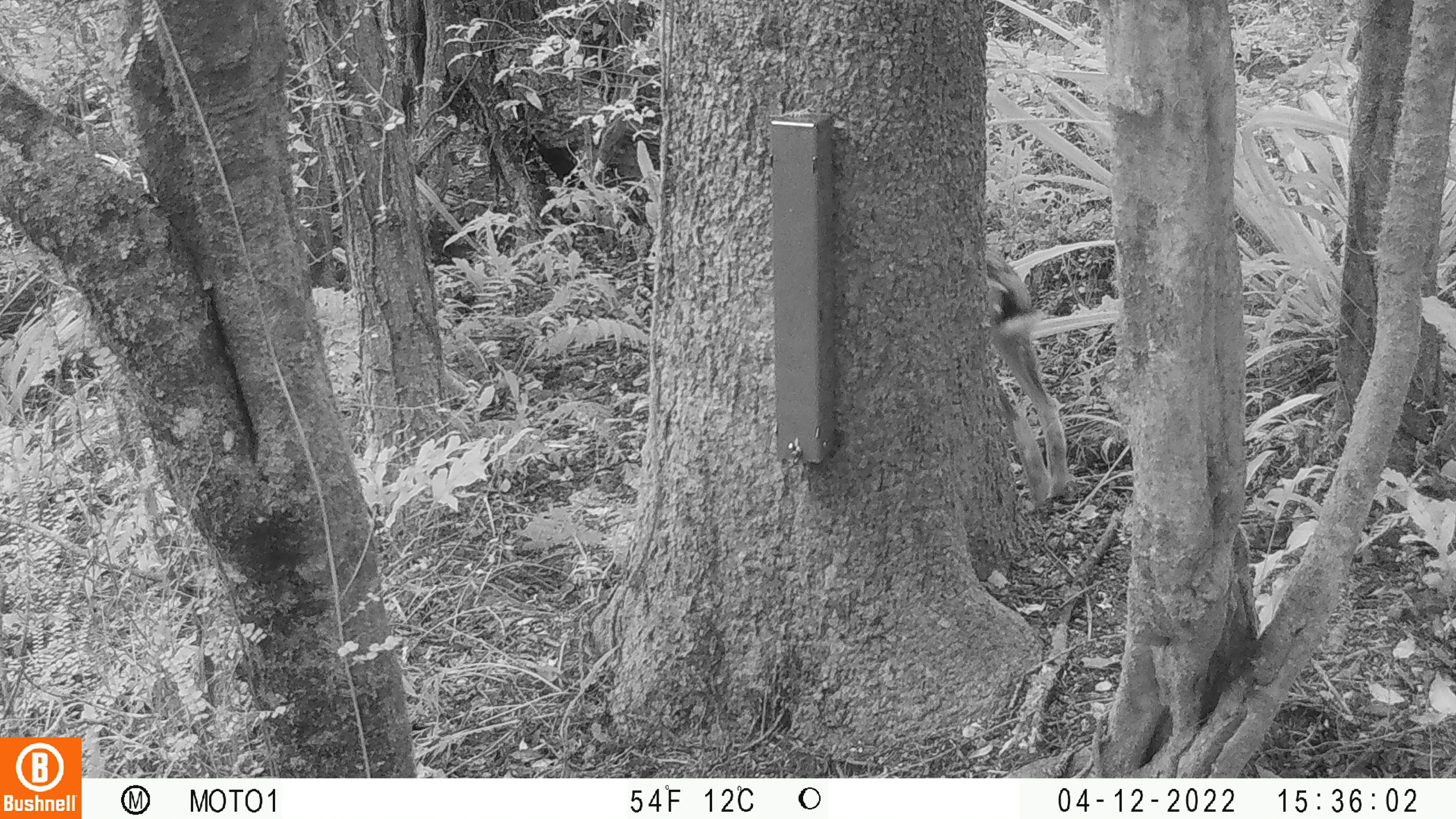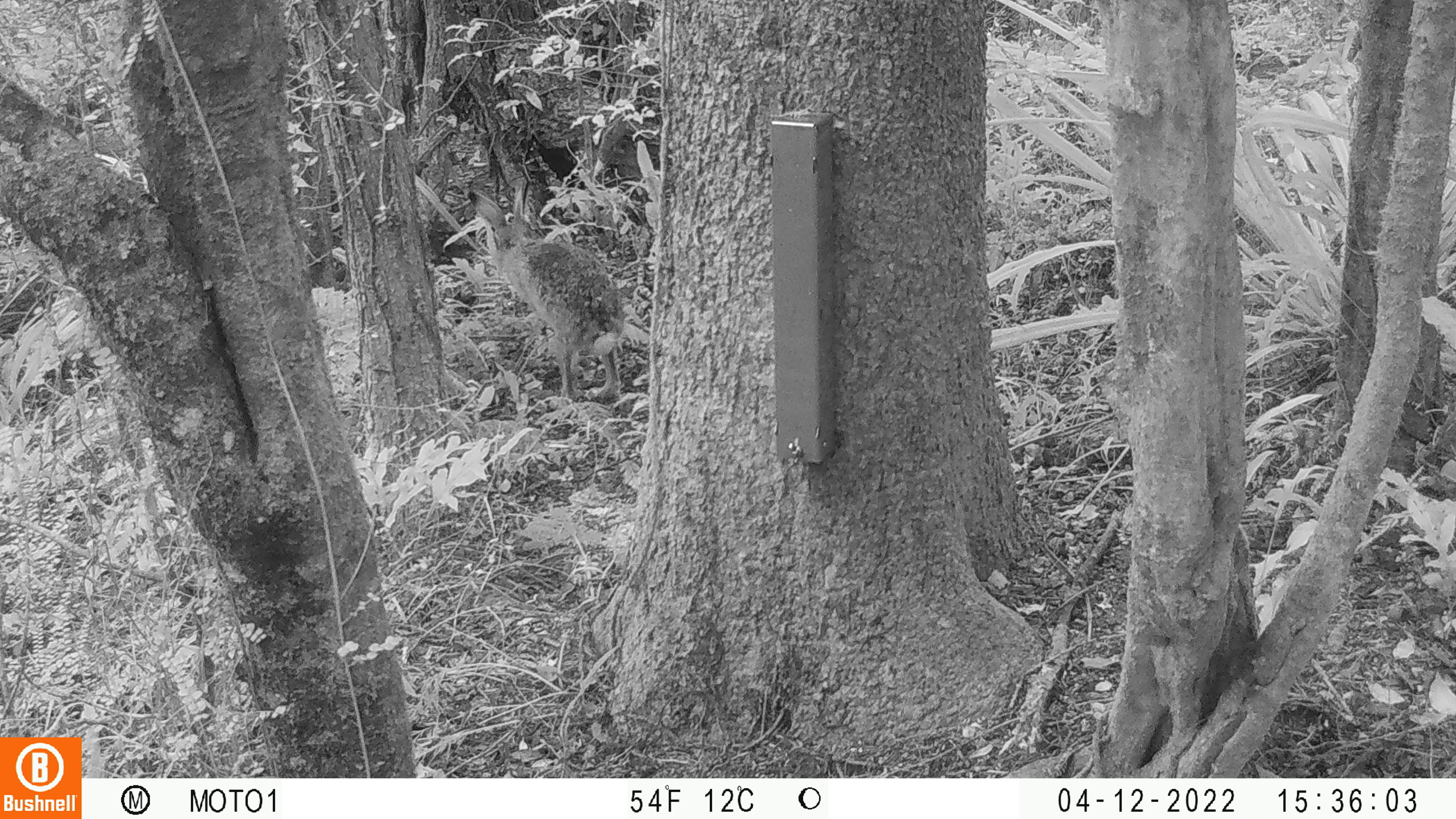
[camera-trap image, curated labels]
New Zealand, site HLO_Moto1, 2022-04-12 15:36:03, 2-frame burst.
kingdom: Animalia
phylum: Chordata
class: Mammalia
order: Lagomorpha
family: Leporidae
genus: Lepus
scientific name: Lepus europaeus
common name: brown hare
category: hare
Hare (brown hare) (Lepus europaeus).